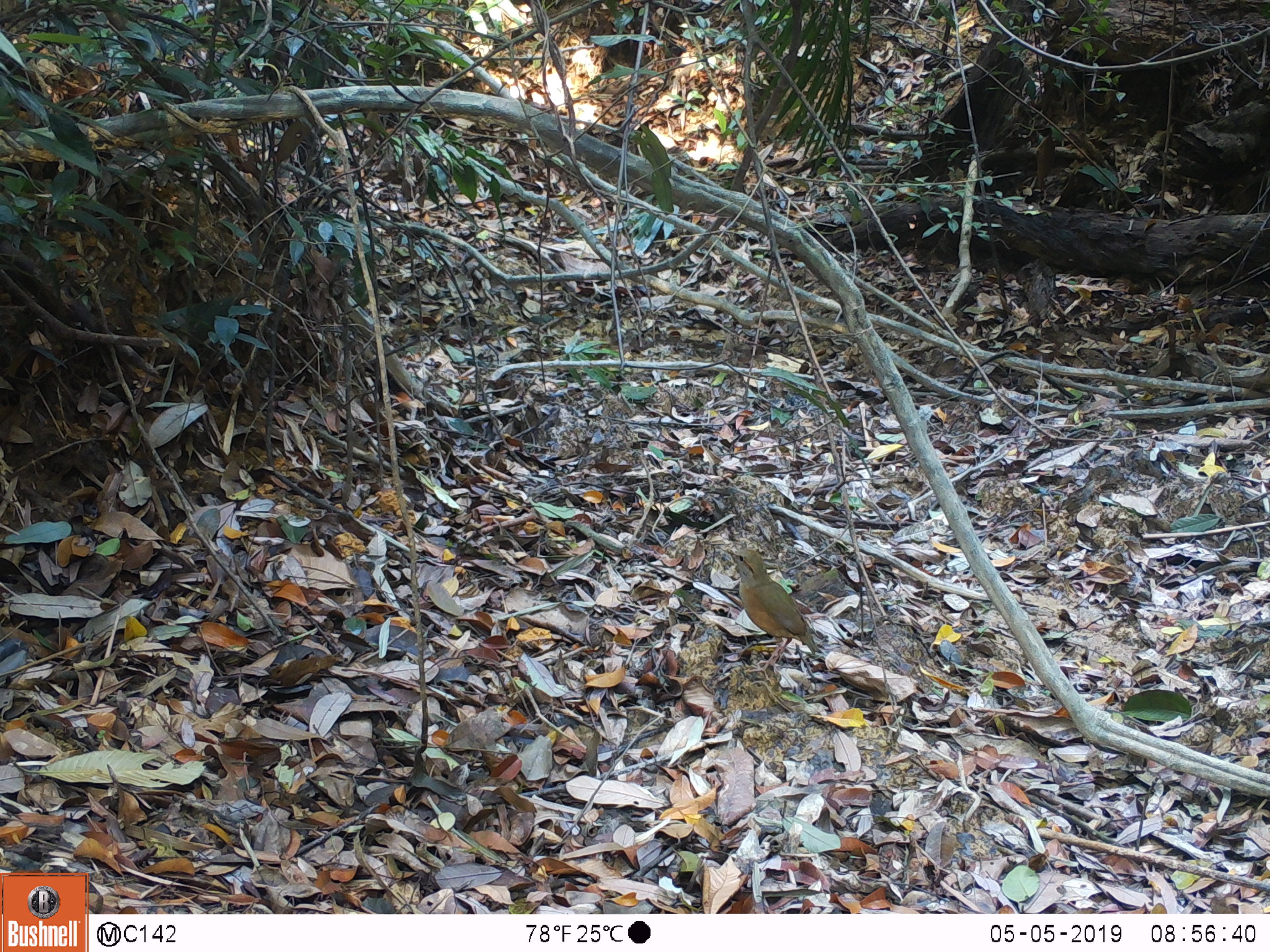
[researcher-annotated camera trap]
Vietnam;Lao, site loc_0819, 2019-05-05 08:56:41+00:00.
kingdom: Animalia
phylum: Chordata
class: Aves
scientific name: Aves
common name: bird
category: unidentified bird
Unidentified bird (bird) (Aves). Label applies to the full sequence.